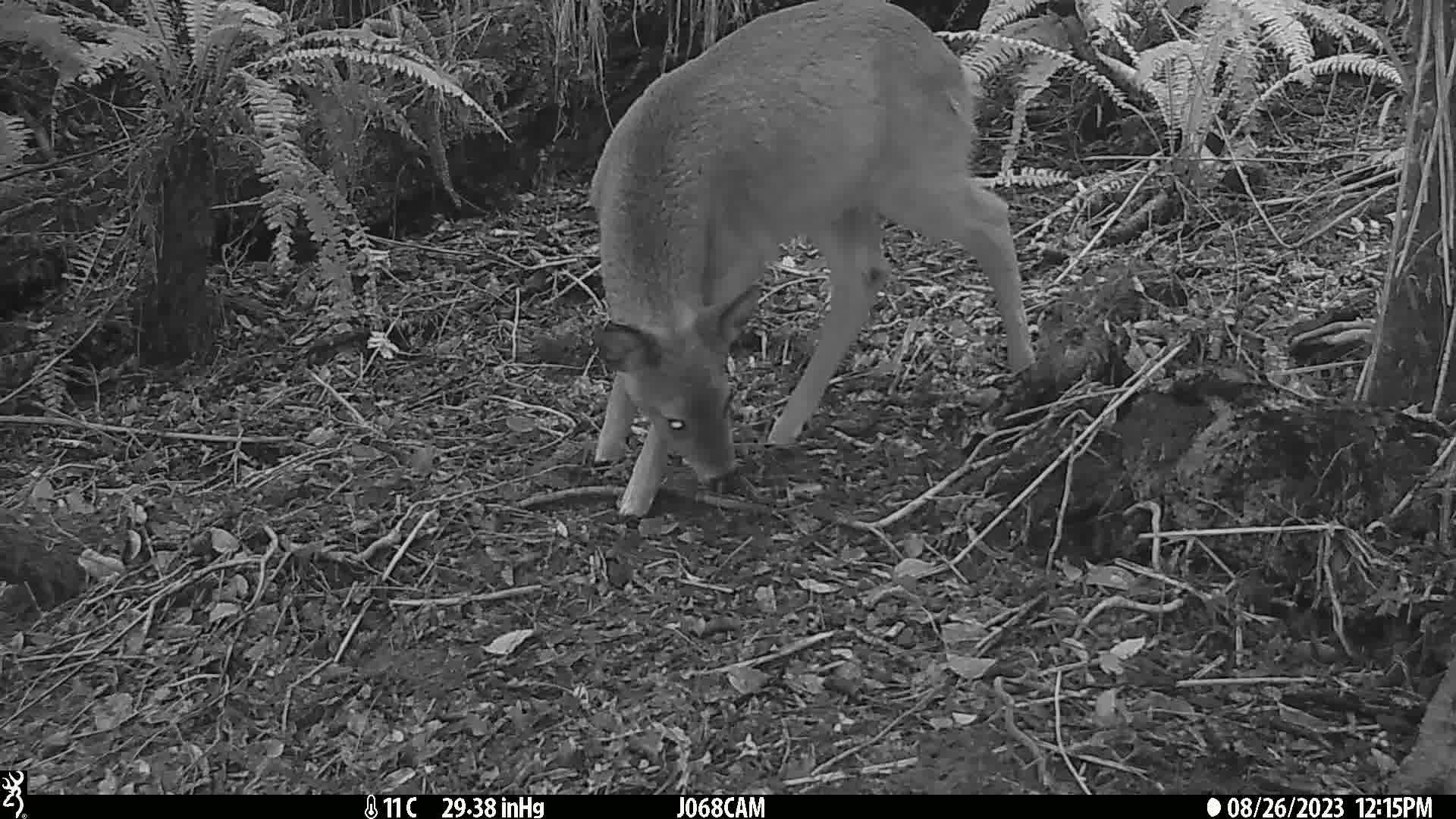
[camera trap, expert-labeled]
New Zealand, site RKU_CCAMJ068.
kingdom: Animalia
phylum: Chordata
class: Mammalia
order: Artiodactyla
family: Cervidae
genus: Odocoileus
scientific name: Odocoileus virginianus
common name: white-tailed deer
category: white tailed deer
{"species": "white tailed deer (white-tailed deer) (Odocoileus virginianus)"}